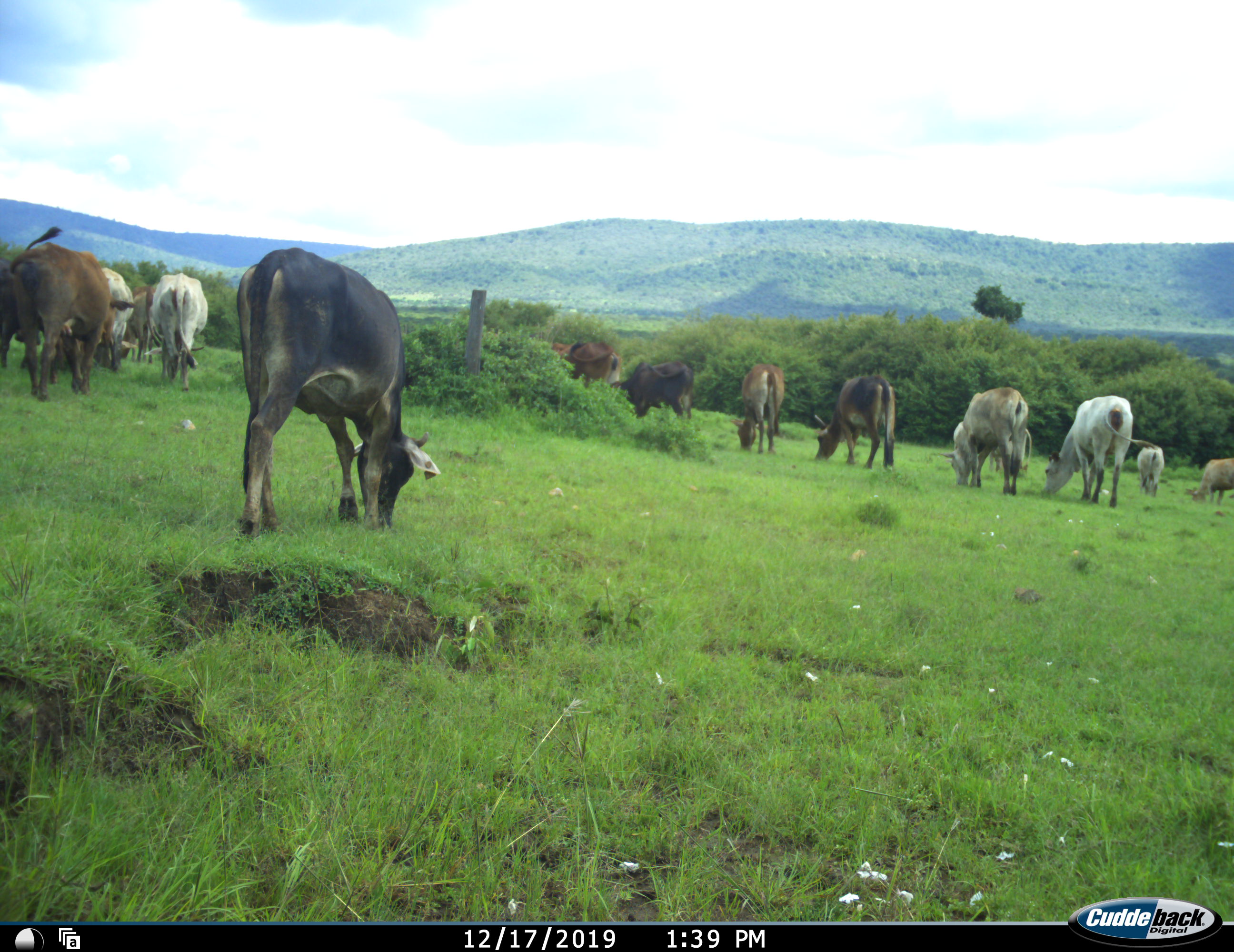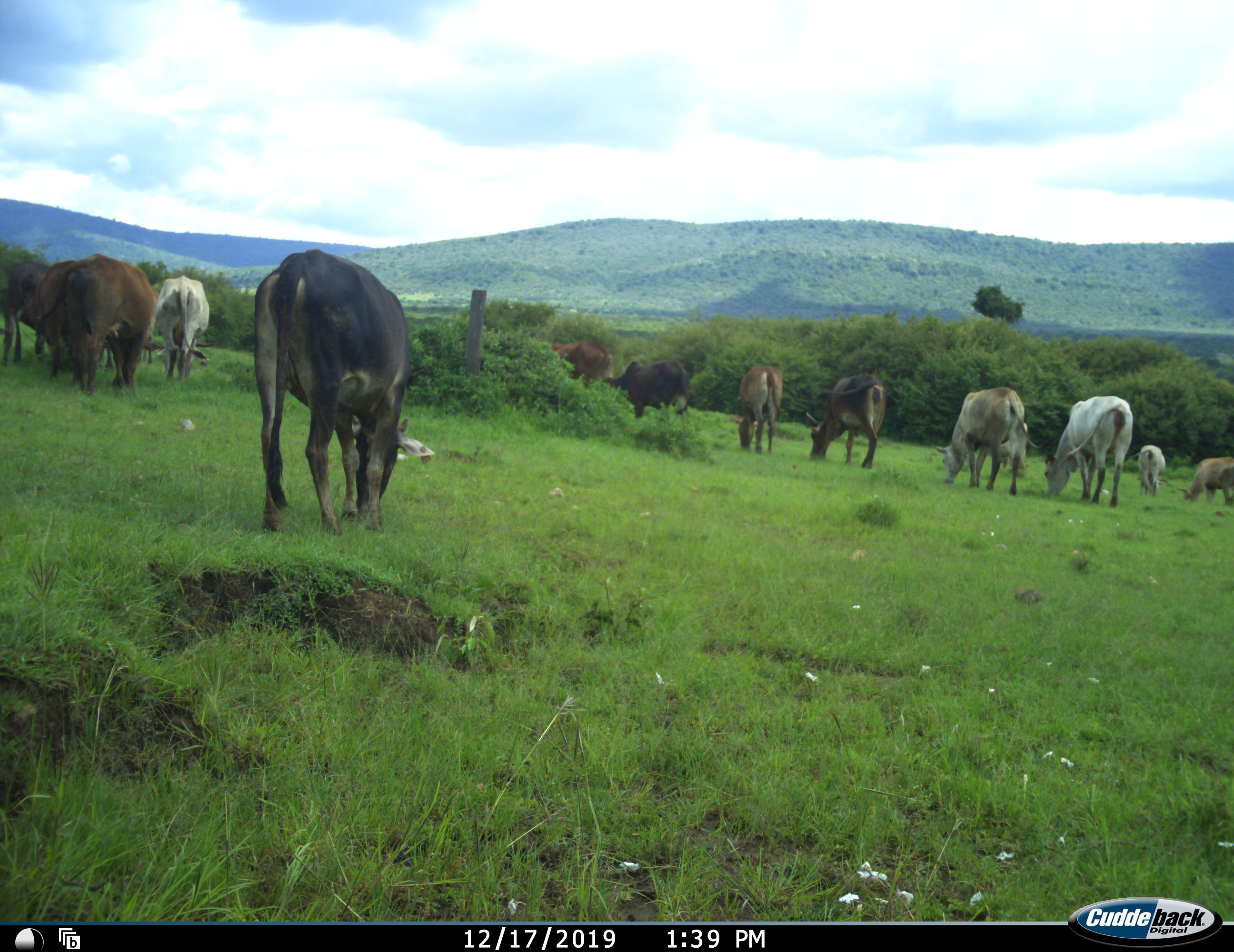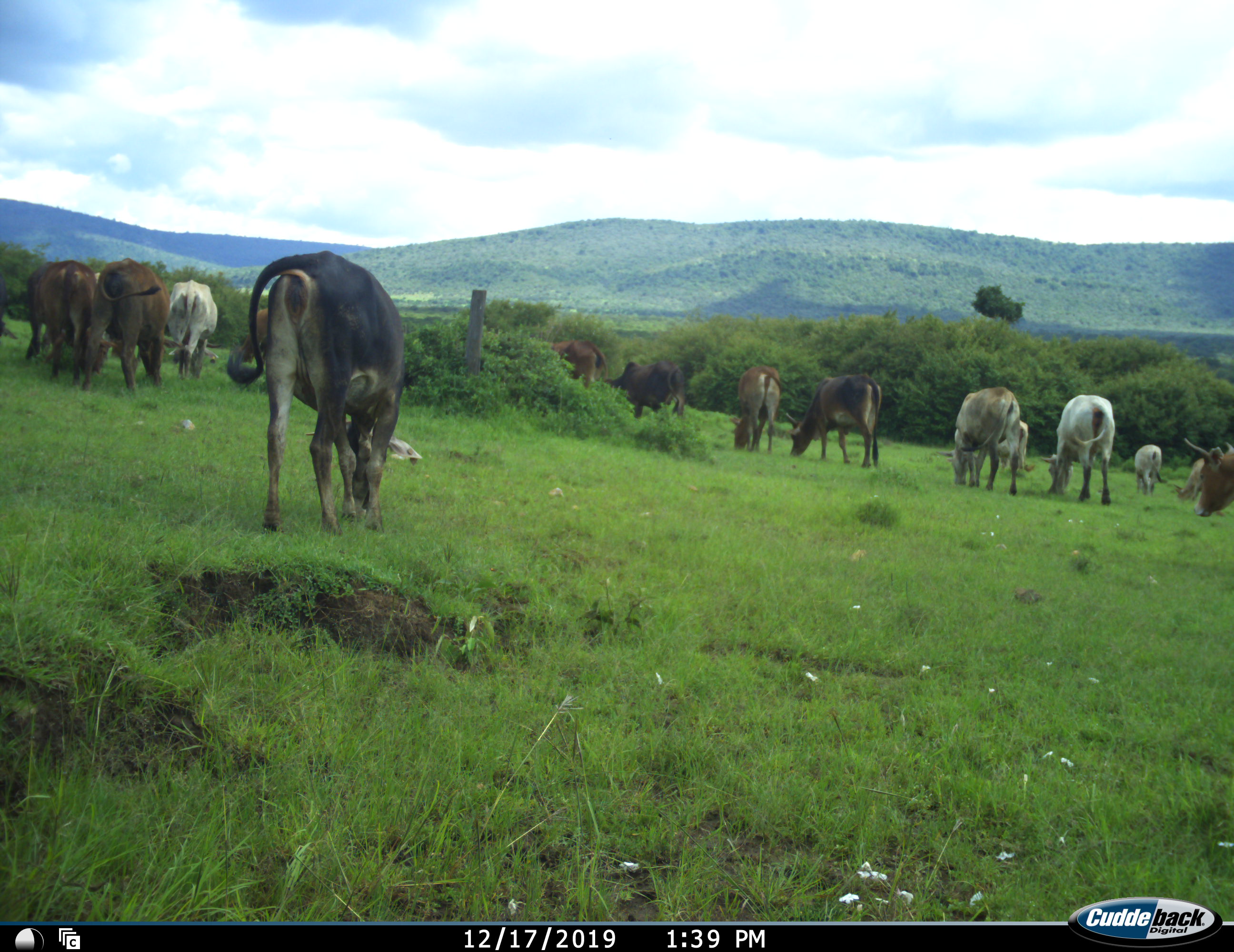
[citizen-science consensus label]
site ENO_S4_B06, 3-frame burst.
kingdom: Animalia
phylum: Chordata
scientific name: Vertebrata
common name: domestic animal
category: domesticanimal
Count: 11-50.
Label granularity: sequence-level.